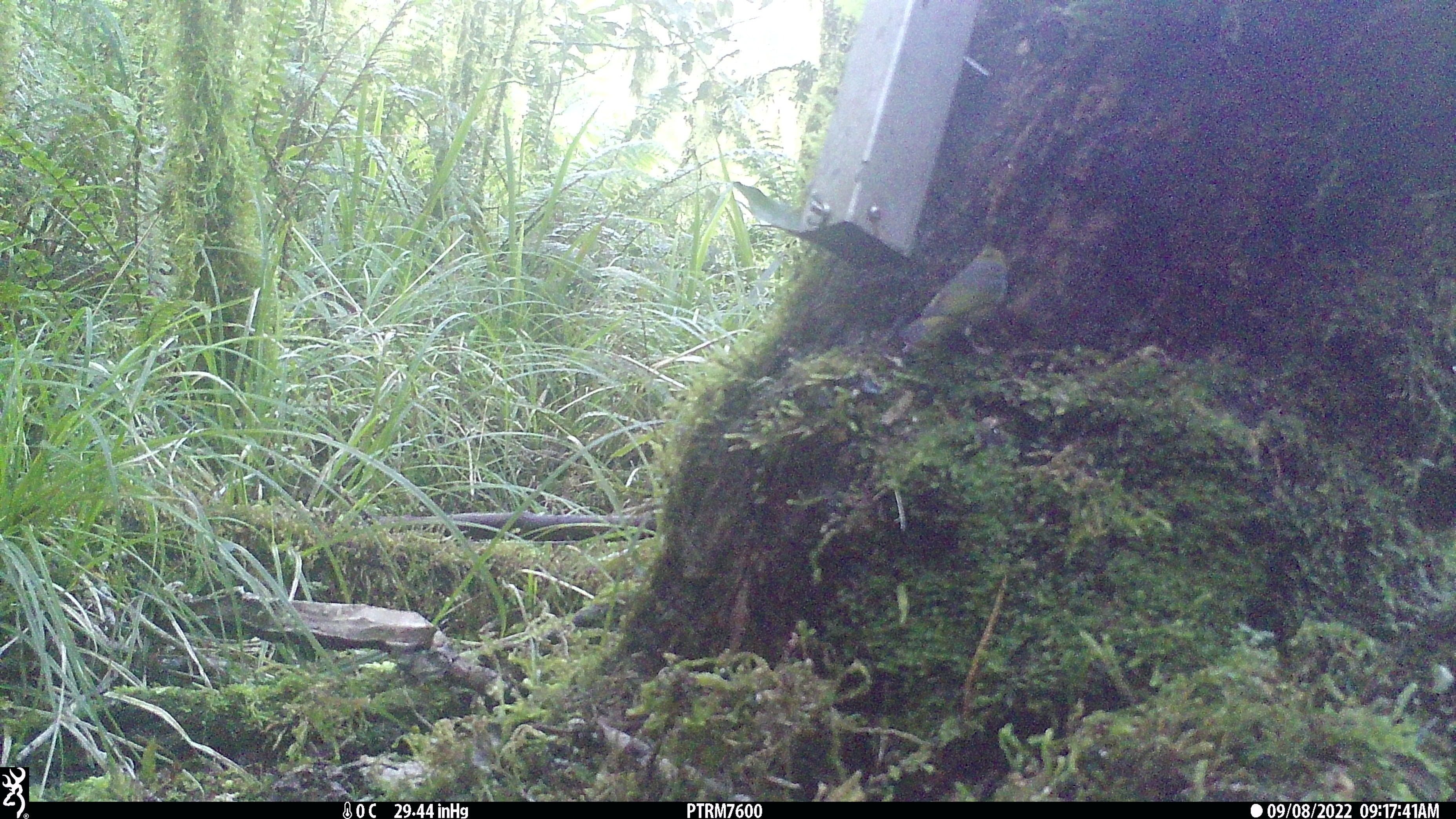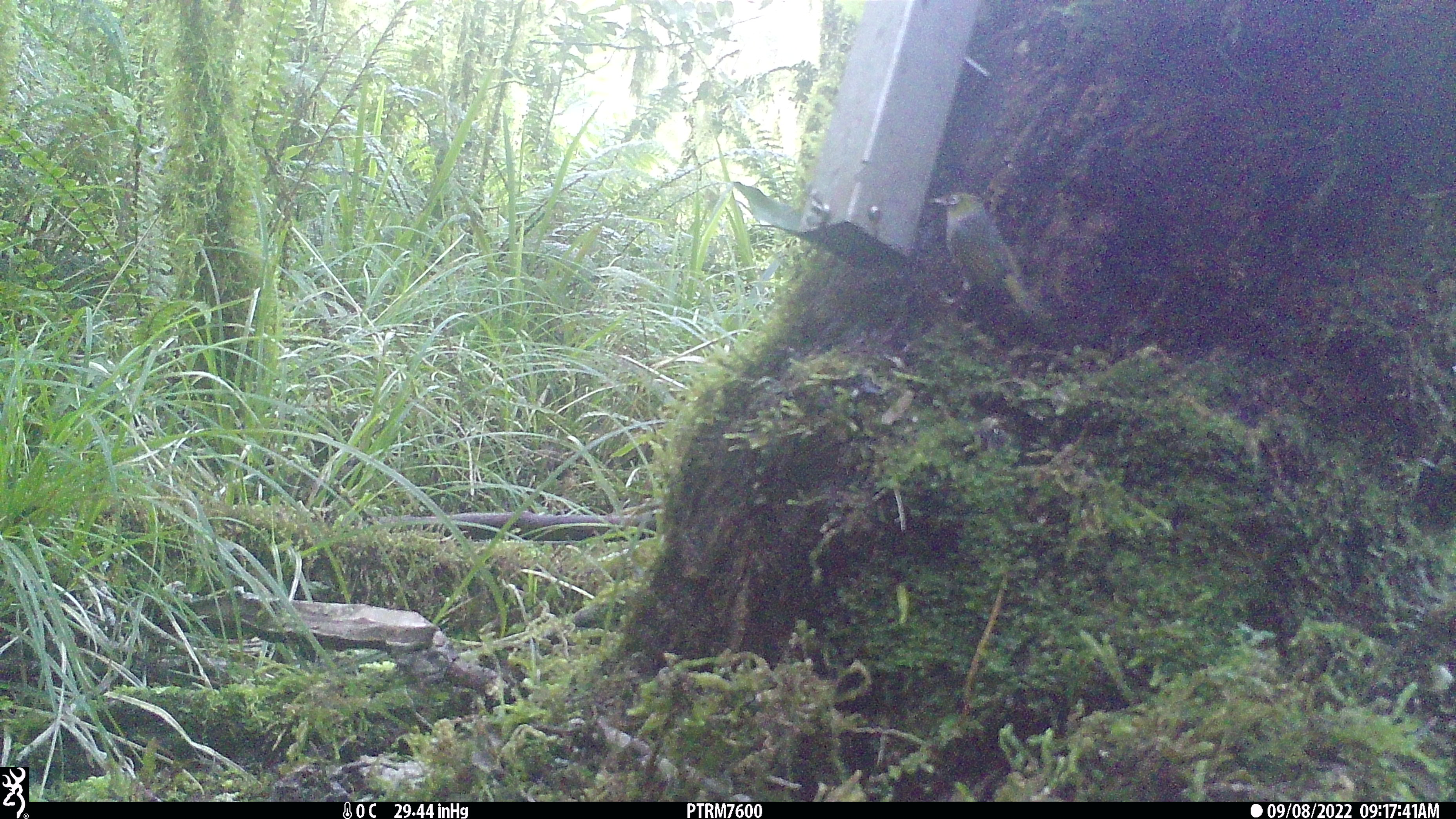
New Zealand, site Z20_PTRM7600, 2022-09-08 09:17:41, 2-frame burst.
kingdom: Animalia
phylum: Chordata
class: Aves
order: Passeriformes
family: Zosteropidae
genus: Zosterops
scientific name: Zosterops lateralis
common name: silvereye